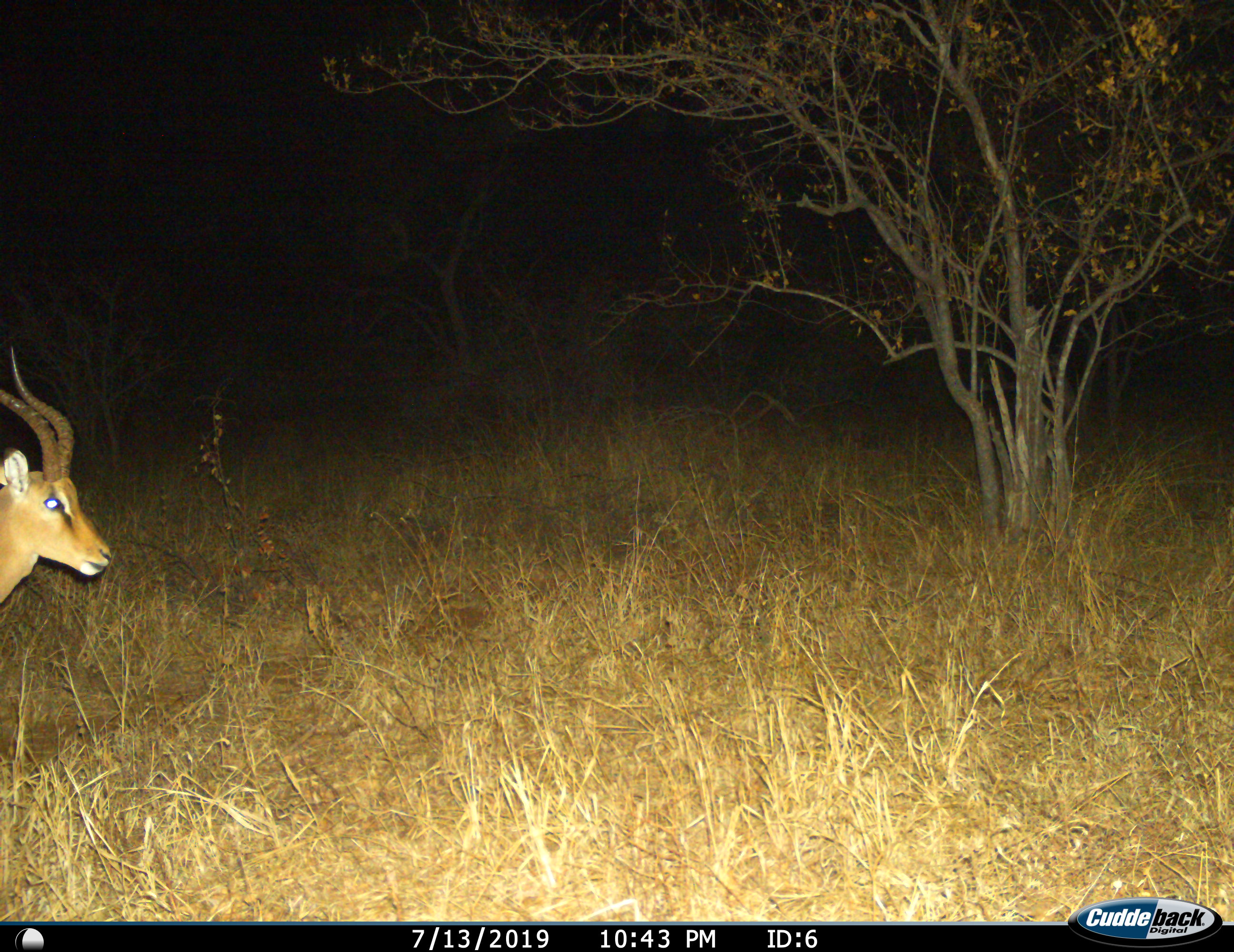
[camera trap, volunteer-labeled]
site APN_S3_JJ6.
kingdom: Animalia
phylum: Chordata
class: Mammalia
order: Artiodactyla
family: Bovidae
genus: Aepyceros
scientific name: Aepyceros melampus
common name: impala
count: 1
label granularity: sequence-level